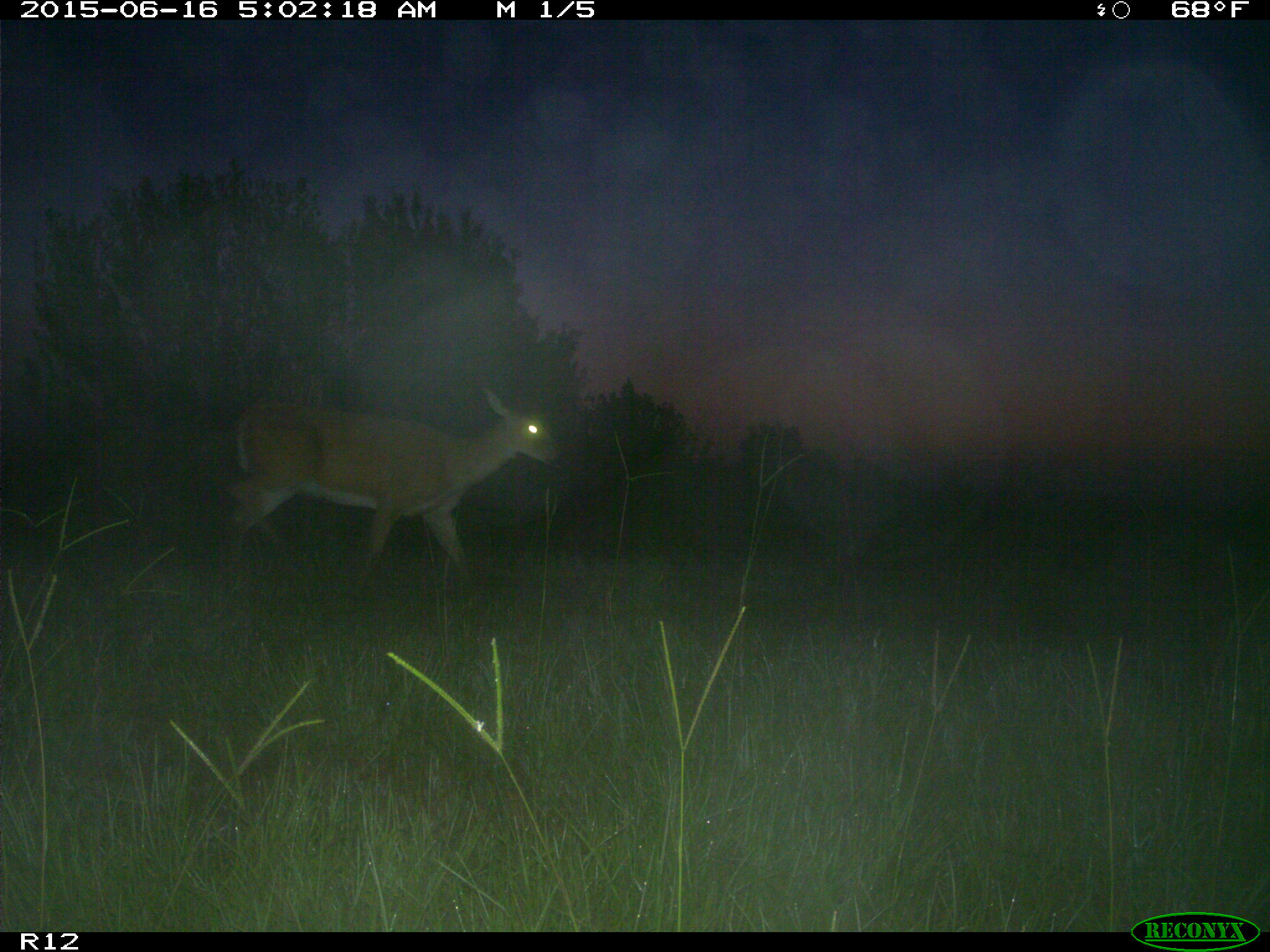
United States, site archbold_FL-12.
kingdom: Animalia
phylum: Chordata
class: Mammalia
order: Artiodactyla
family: Cervidae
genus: Odocoileus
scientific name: Odocoileus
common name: deer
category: unidentified deer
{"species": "unidentified deer (deer) (Odocoileus)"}